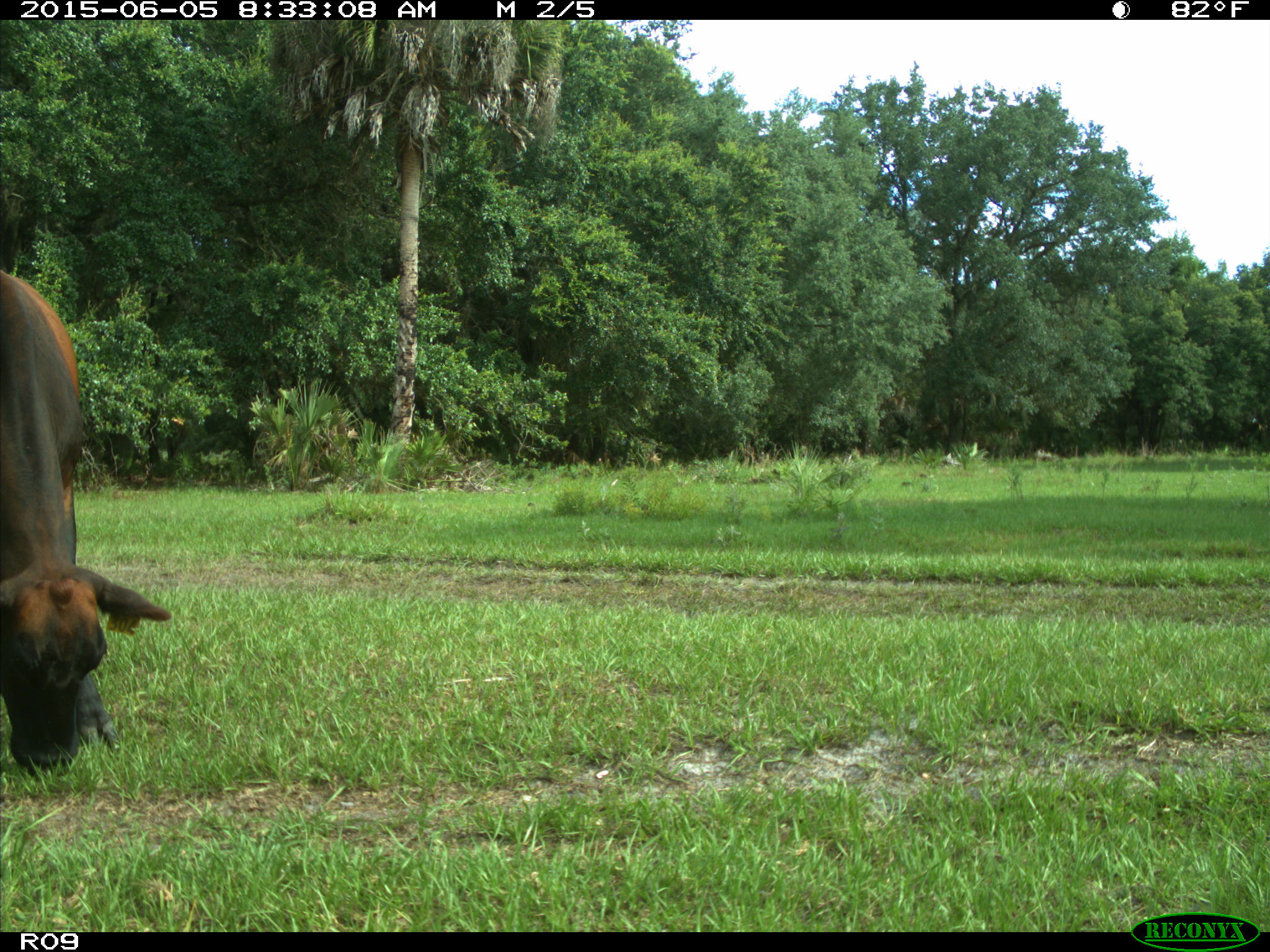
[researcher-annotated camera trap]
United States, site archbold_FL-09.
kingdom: Animalia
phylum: Chordata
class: Mammalia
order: Artiodactyla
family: Bovidae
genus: Bos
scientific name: Bos taurus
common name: domestic cow